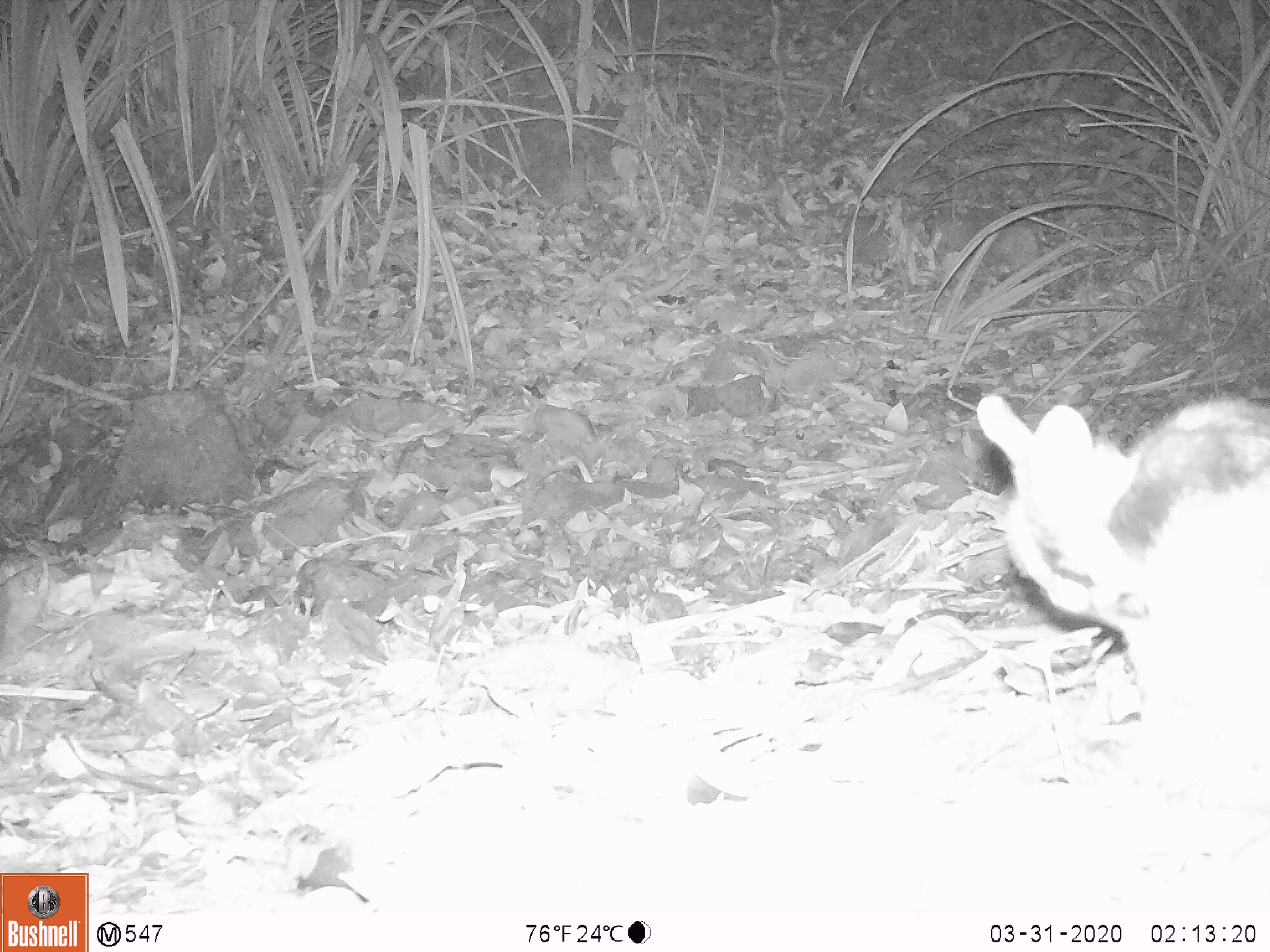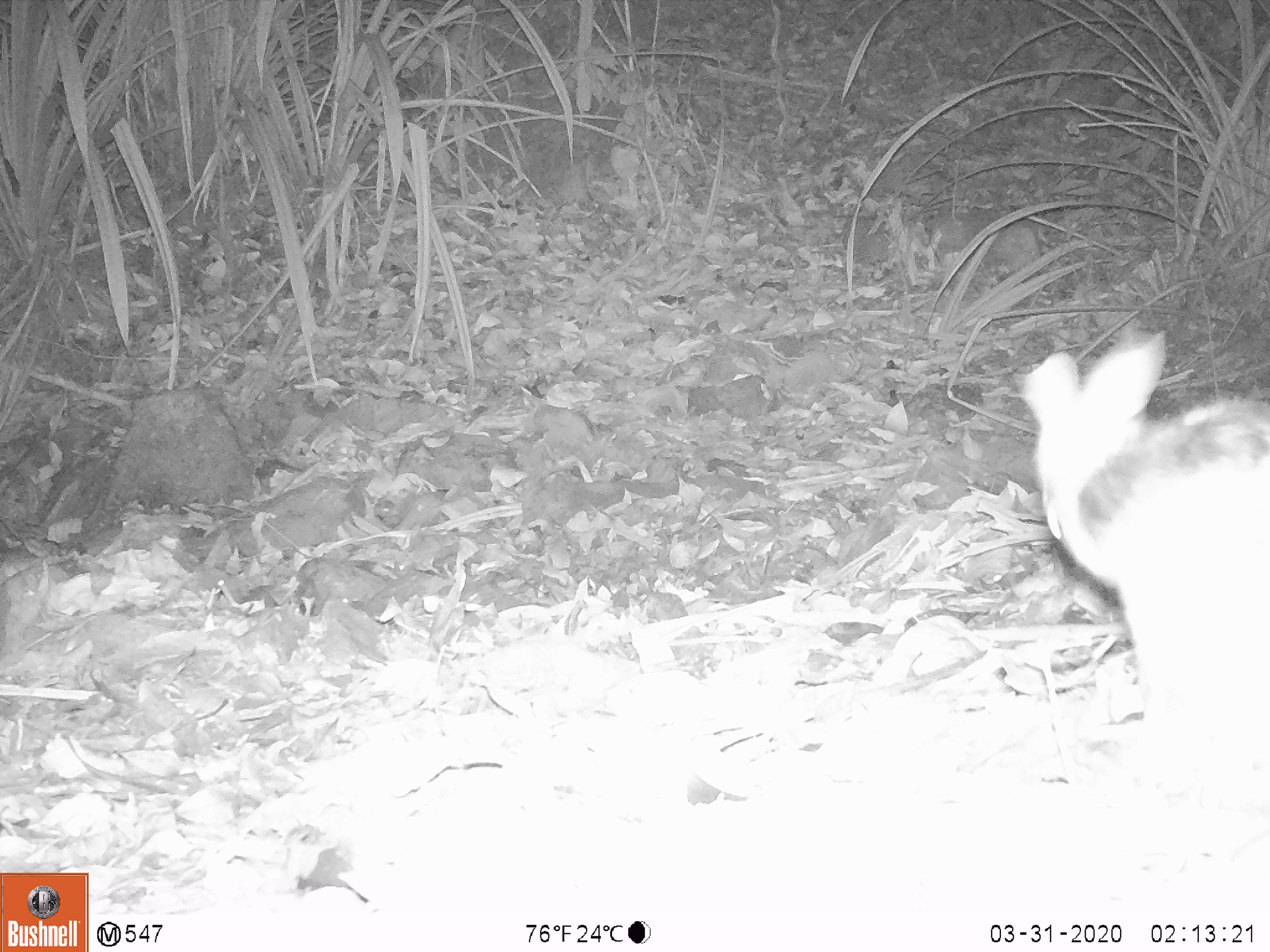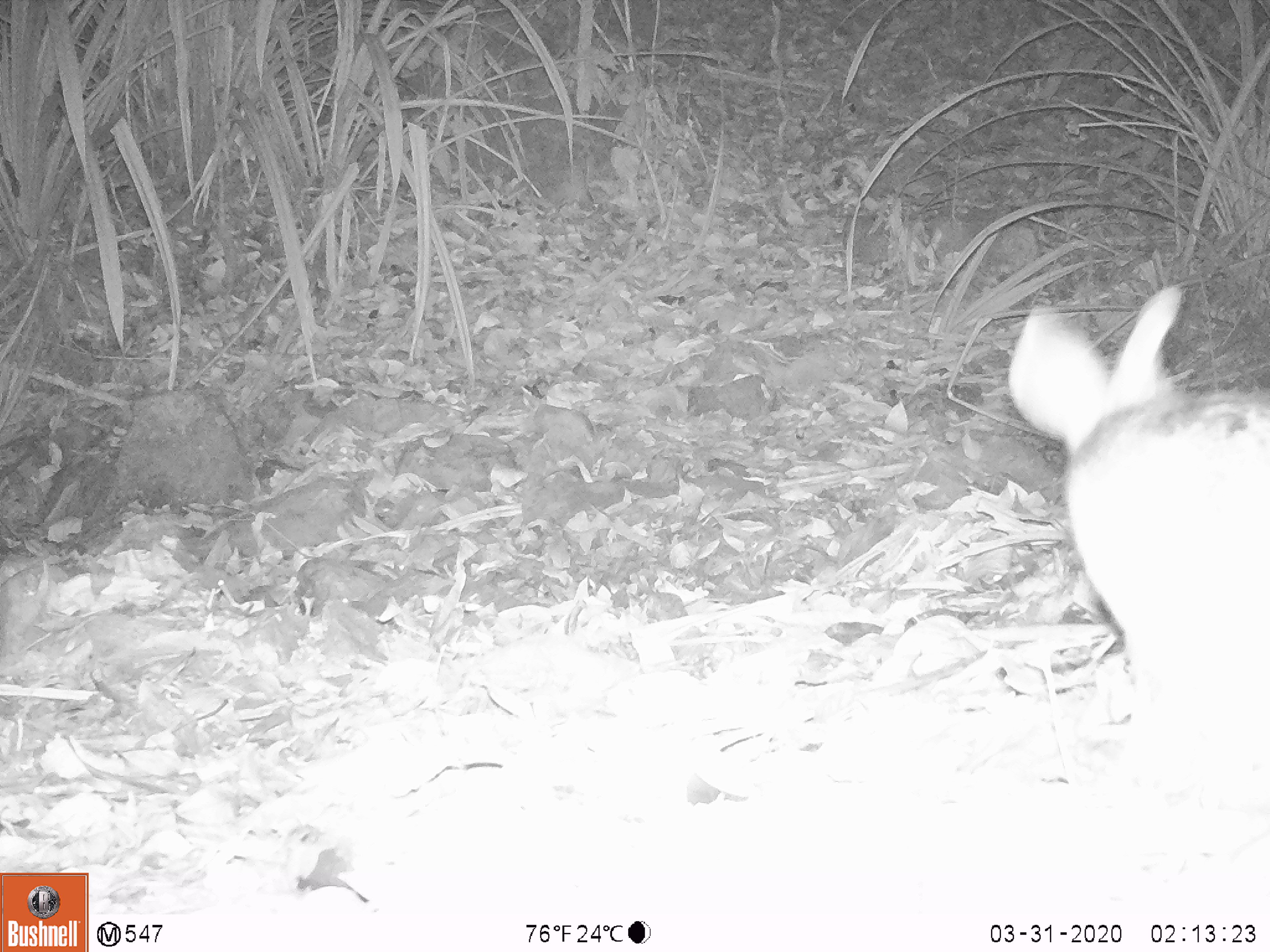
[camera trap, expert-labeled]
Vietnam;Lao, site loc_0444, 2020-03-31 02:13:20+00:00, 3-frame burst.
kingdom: Animalia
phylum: Chordata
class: Mammalia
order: Lagomorpha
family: Leporidae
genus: Nesolagus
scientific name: Nesolagus timminsi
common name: annamite striped rabbit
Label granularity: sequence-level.